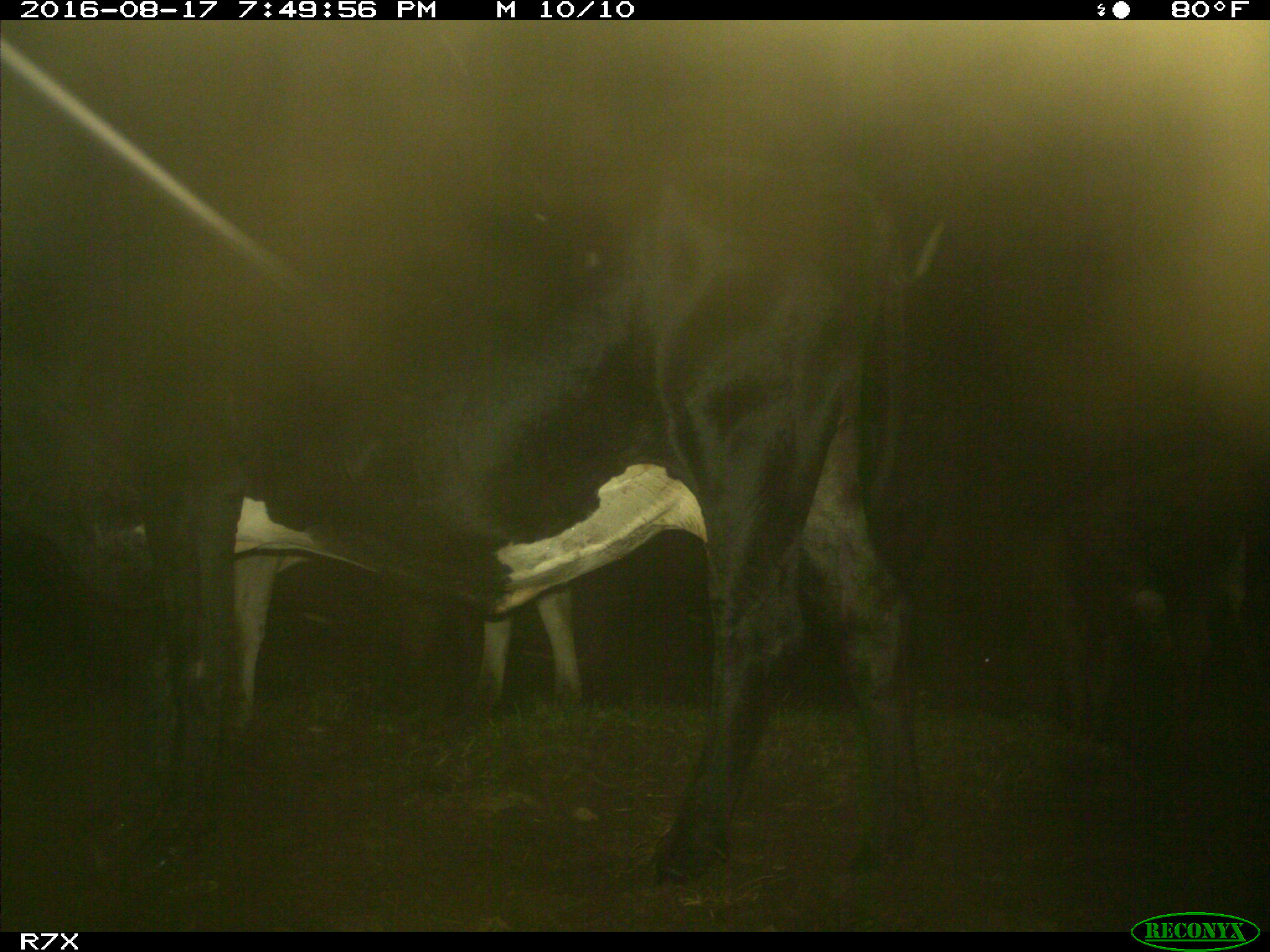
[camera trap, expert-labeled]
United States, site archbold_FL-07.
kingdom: Animalia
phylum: Chordata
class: Mammalia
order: Artiodactyla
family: Bovidae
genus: Bos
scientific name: Bos taurus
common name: domestic cow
Bos taurus (domestic cow).